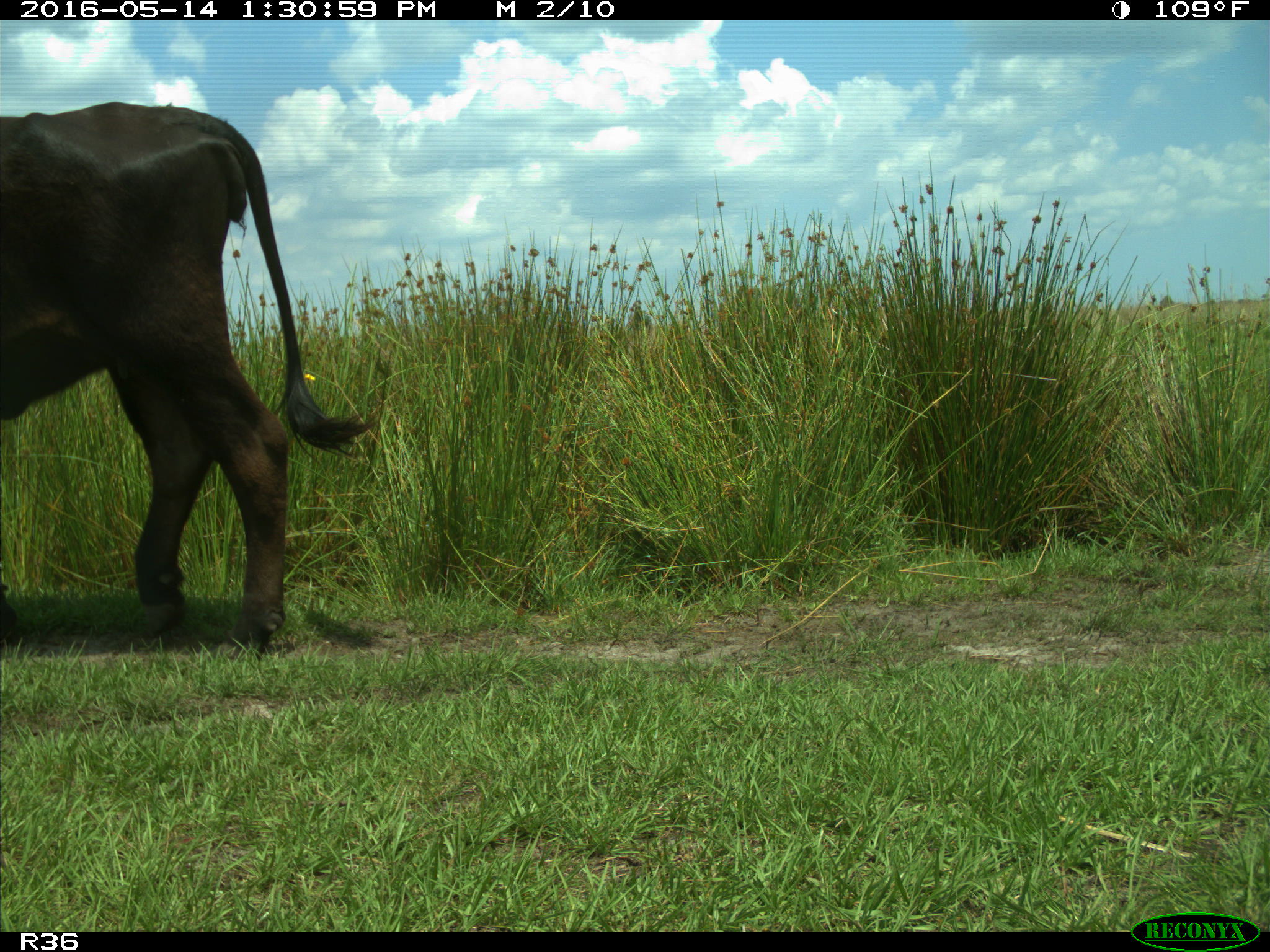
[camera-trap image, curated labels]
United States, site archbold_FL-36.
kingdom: Animalia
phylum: Chordata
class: Mammalia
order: Artiodactyla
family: Bovidae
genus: Bos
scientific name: Bos taurus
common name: domestic cow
Bos taurus (domestic cow).